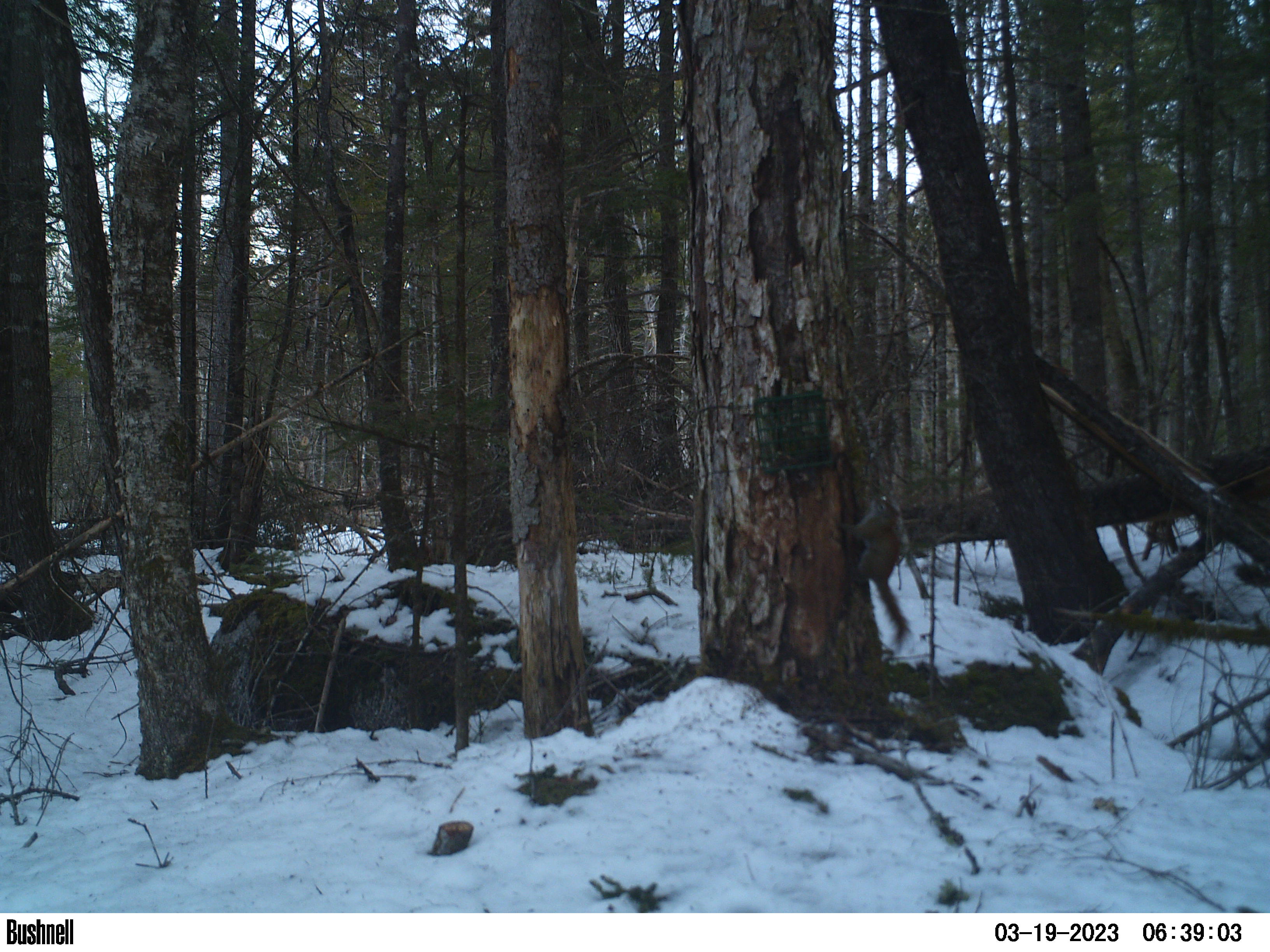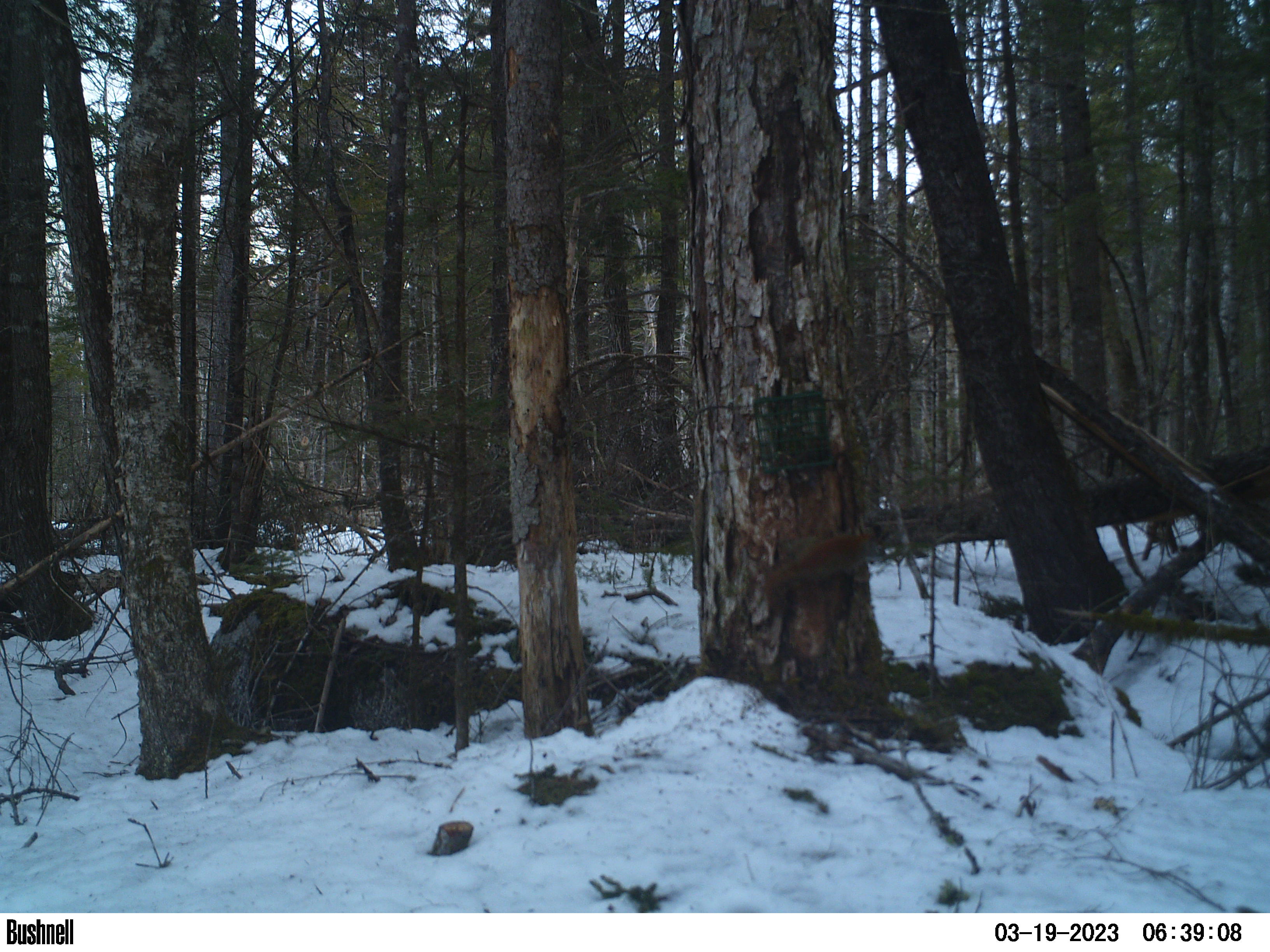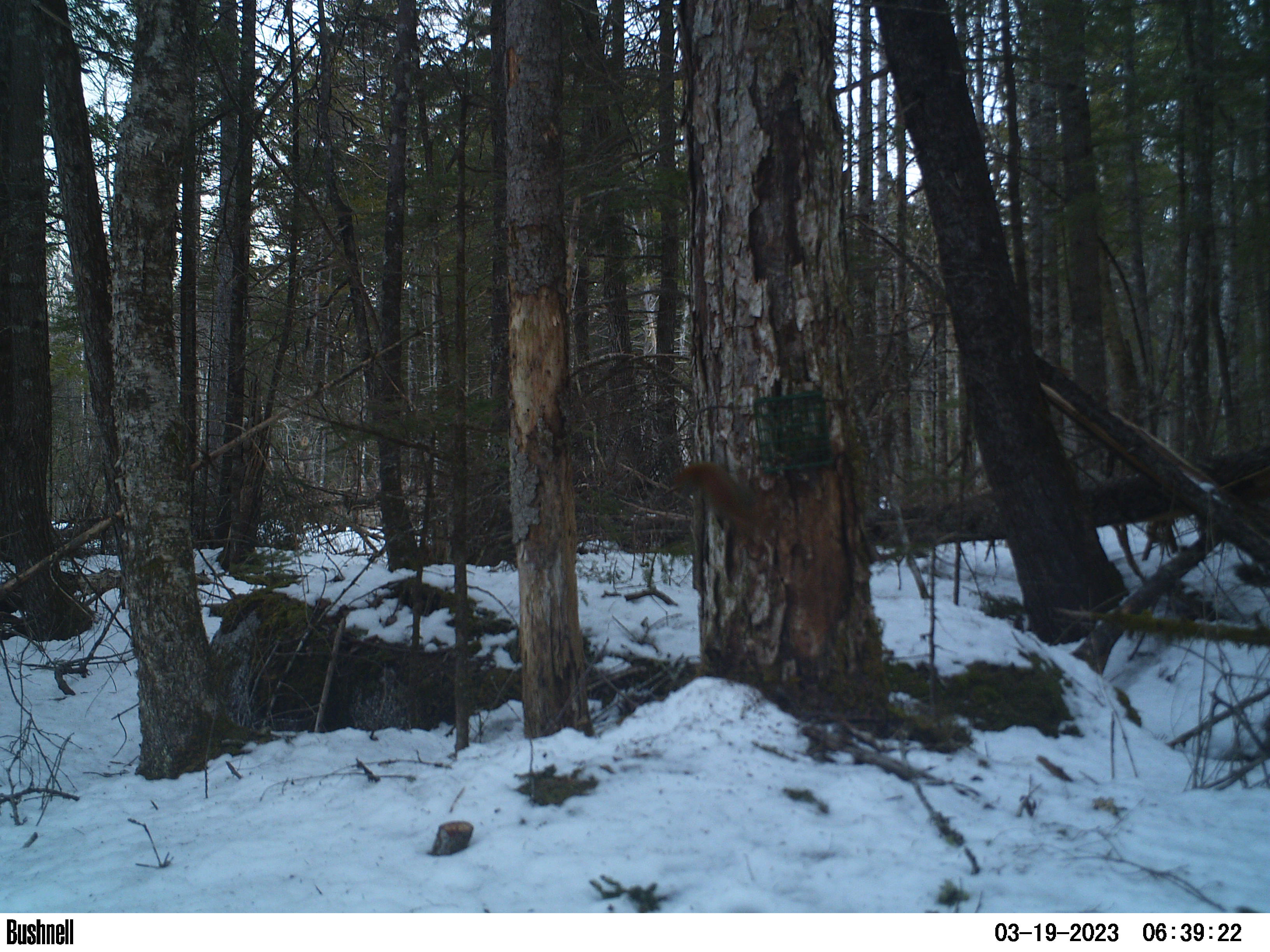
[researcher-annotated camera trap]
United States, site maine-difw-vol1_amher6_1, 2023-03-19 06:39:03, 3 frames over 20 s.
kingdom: Animalia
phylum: Chordata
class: Mammalia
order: Rodentia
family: Sciuridae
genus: Tamiasciurus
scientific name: Tamiasciurus hudsonicus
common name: red squirrel